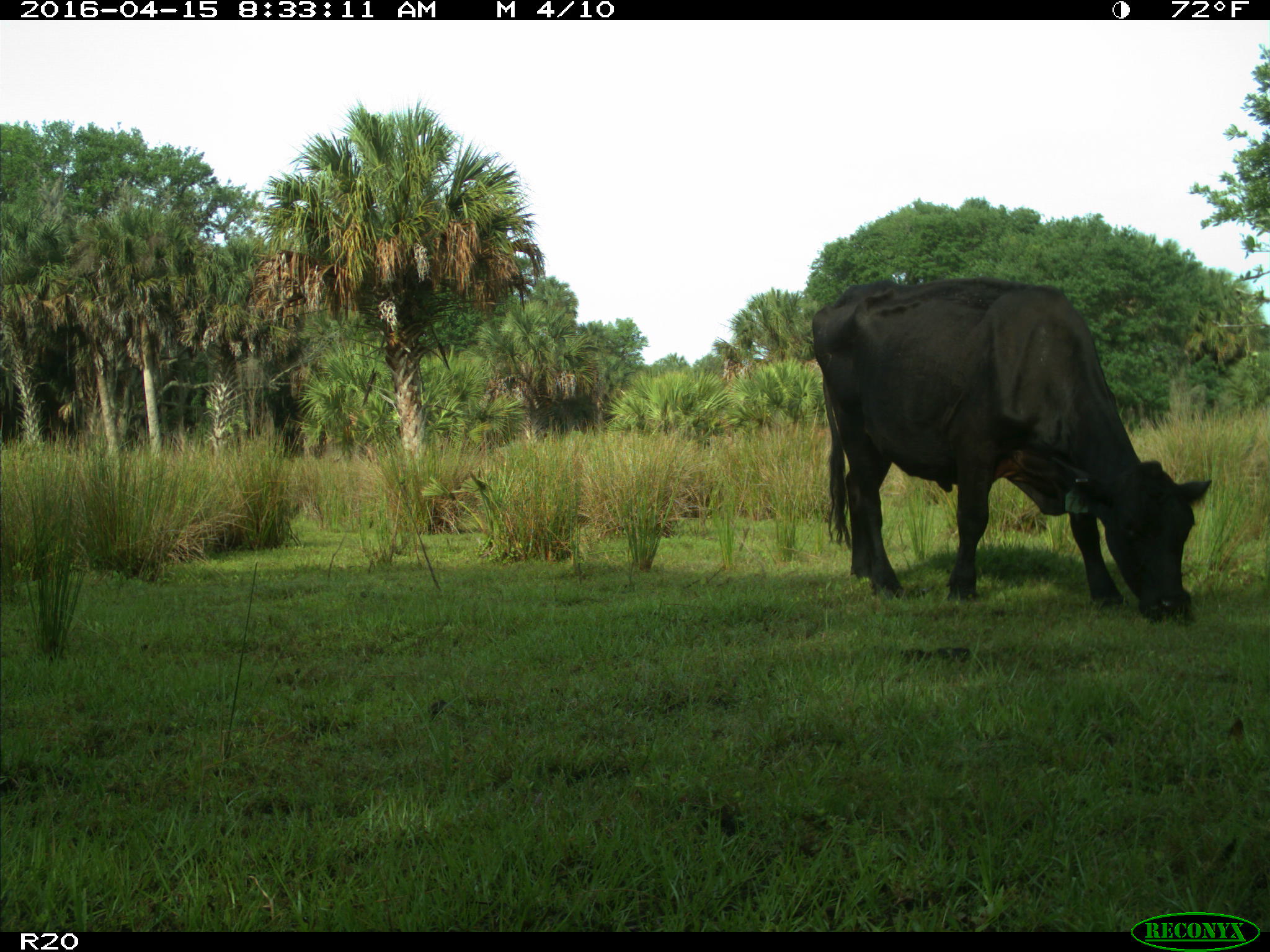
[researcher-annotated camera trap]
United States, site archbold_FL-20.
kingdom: Animalia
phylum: Chordata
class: Mammalia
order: Artiodactyla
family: Bovidae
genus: Bos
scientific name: Bos taurus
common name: domestic cow